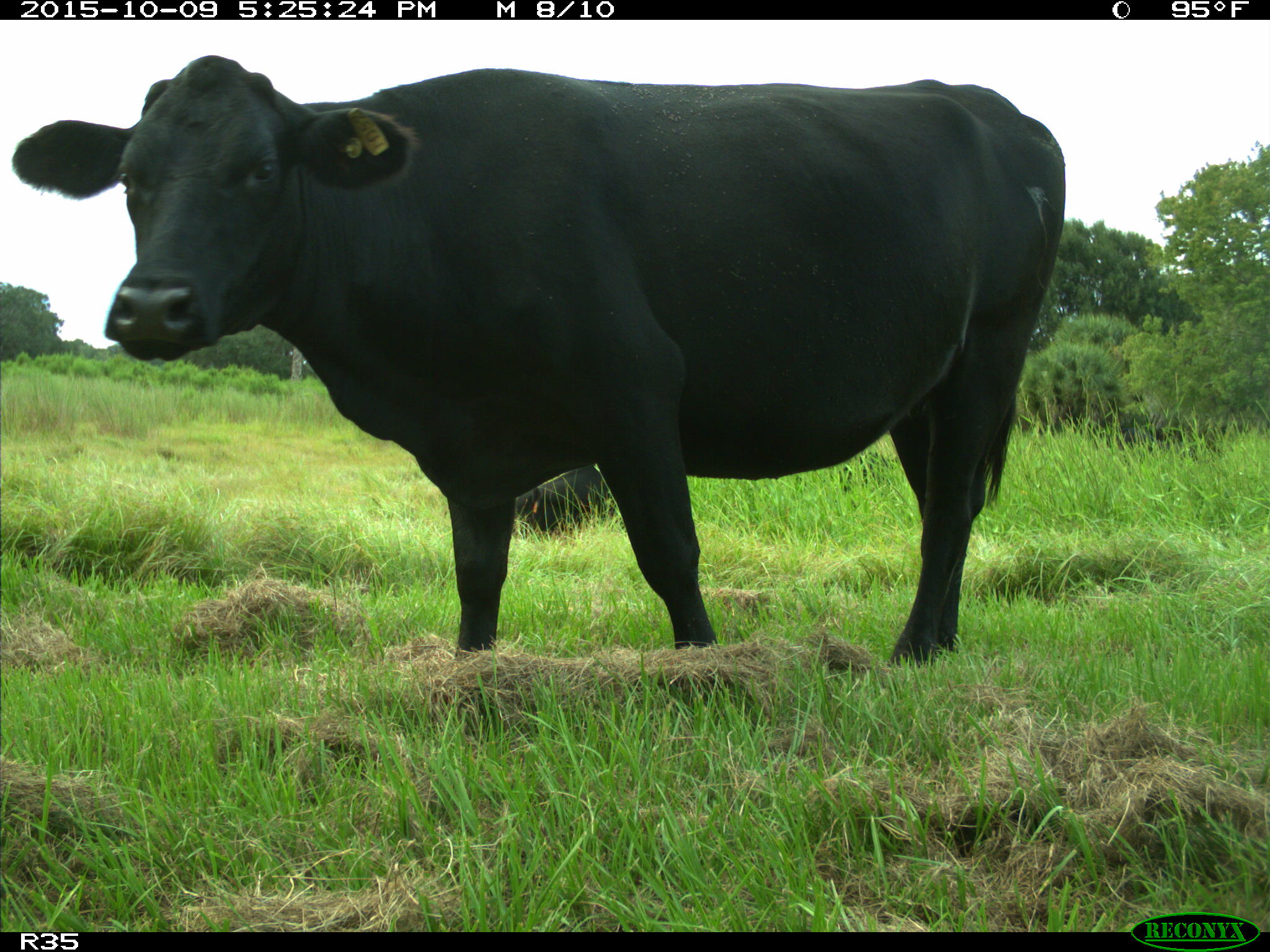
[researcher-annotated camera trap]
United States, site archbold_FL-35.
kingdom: Animalia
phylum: Chordata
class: Mammalia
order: Artiodactyla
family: Bovidae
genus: Bos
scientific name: Bos taurus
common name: domestic cow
Bos taurus (domestic cow).